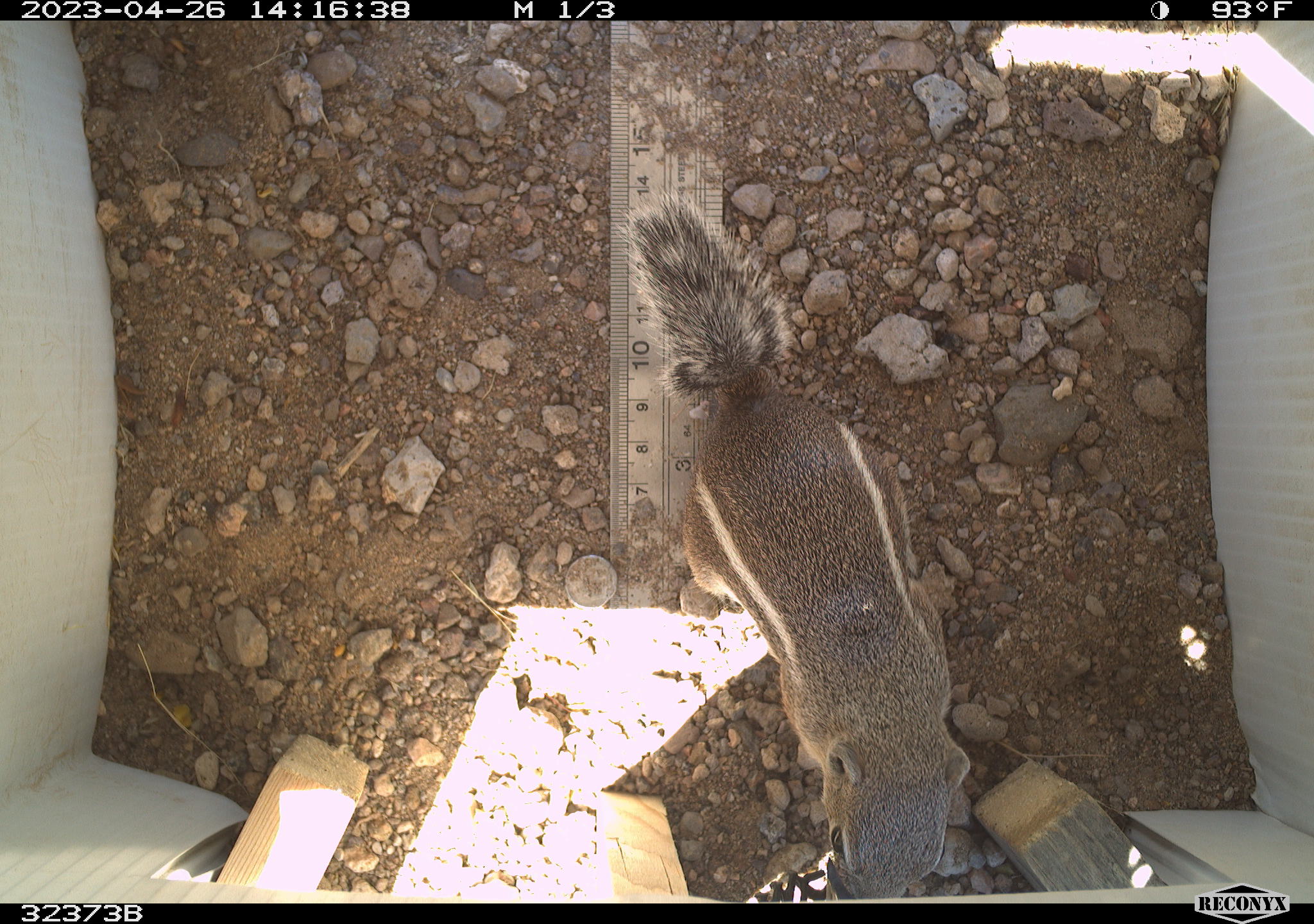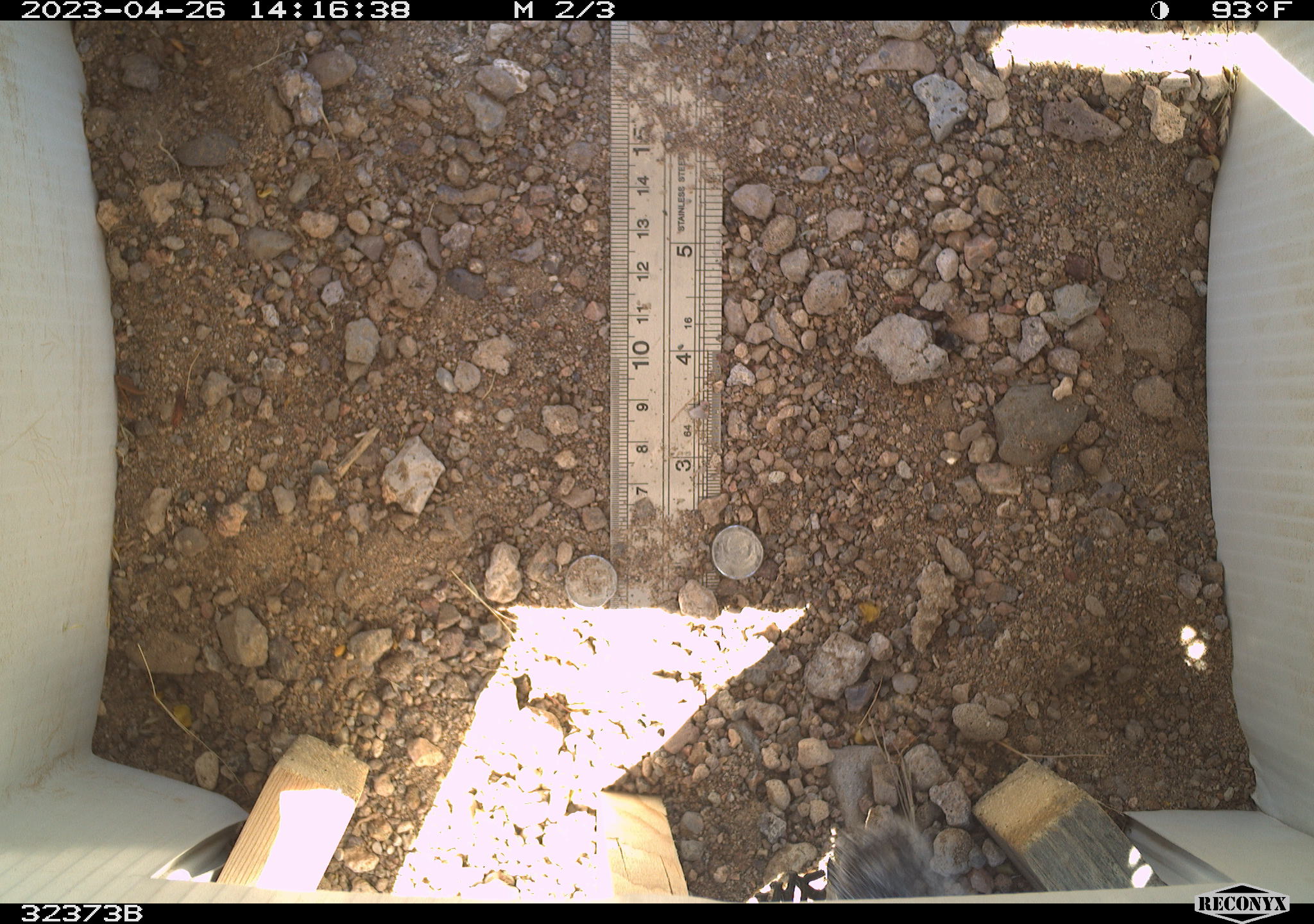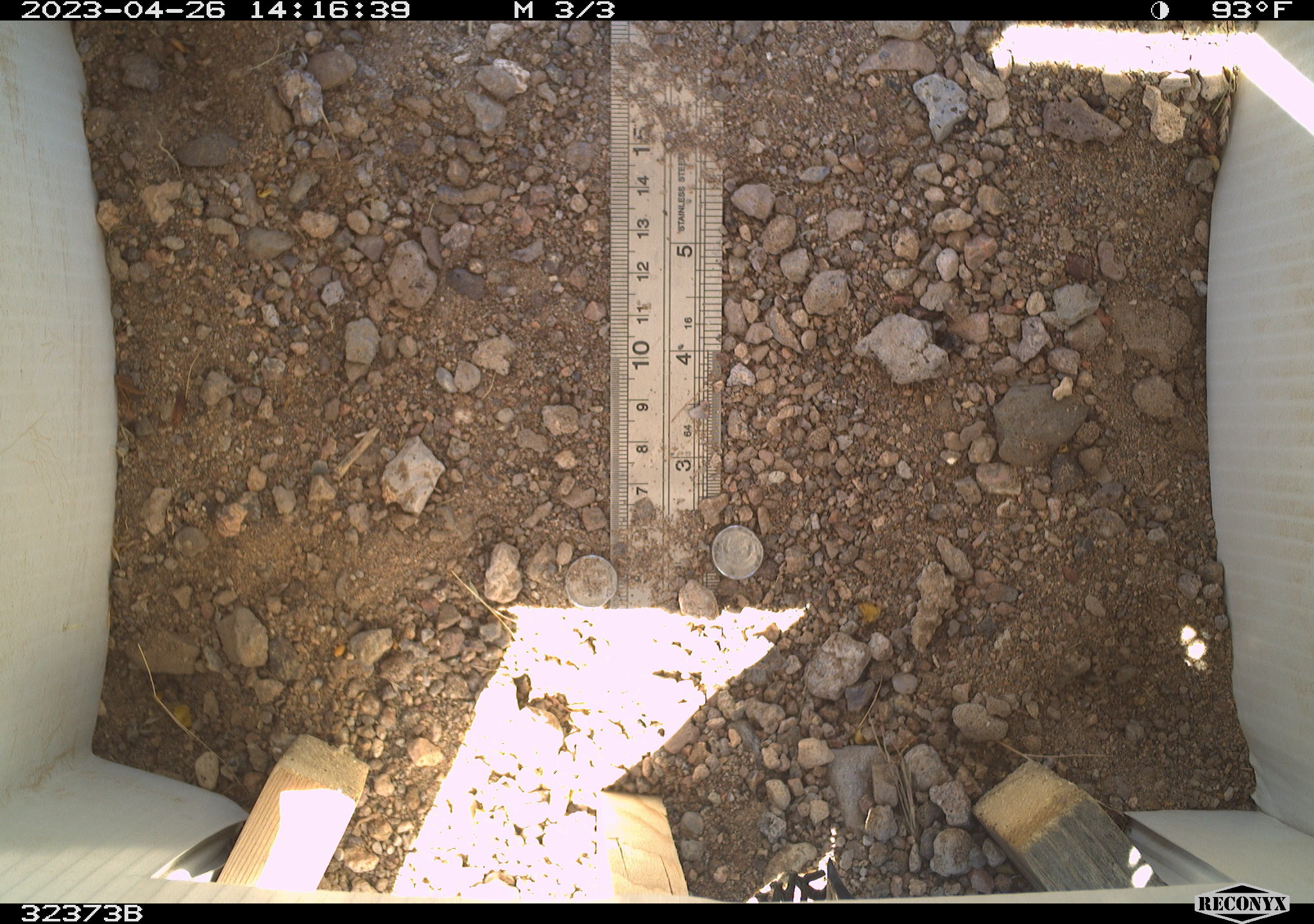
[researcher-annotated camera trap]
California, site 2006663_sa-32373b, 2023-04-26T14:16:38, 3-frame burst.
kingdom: Animalia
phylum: Chordata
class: Mammalia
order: Rodentia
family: Sciuridae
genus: Ammospermophilus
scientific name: Ammospermophilus leucurus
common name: white-tailed antelope squirrel